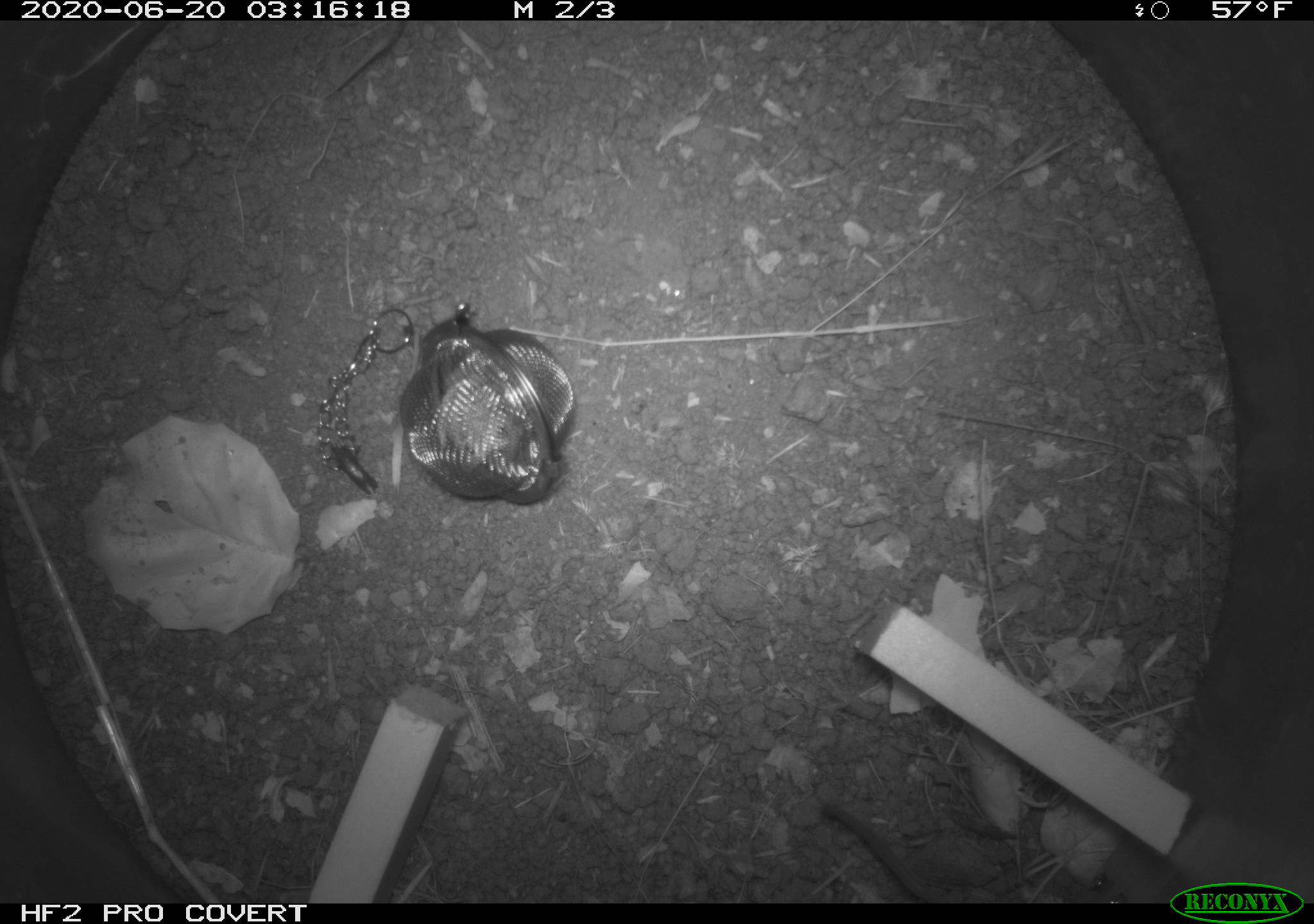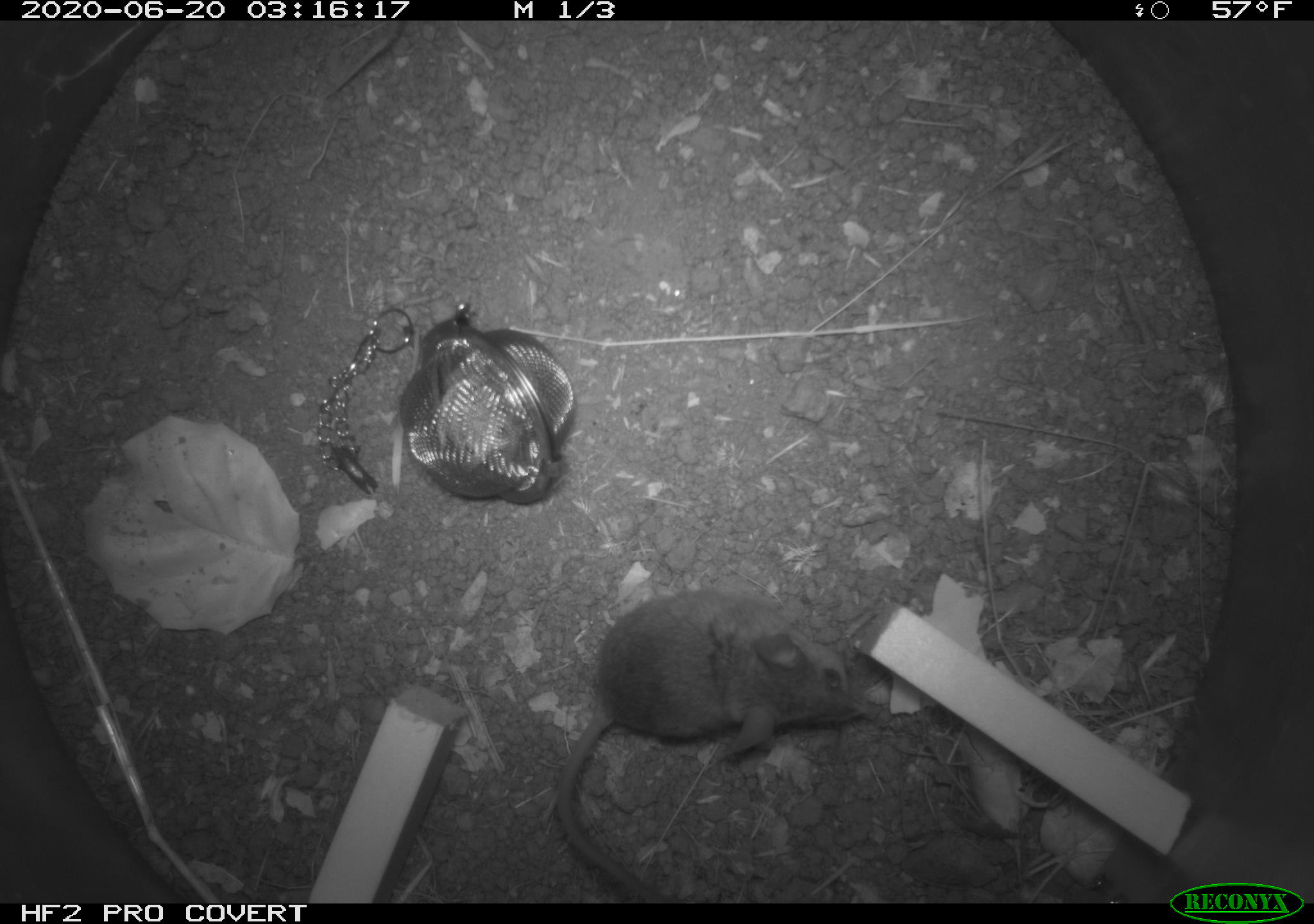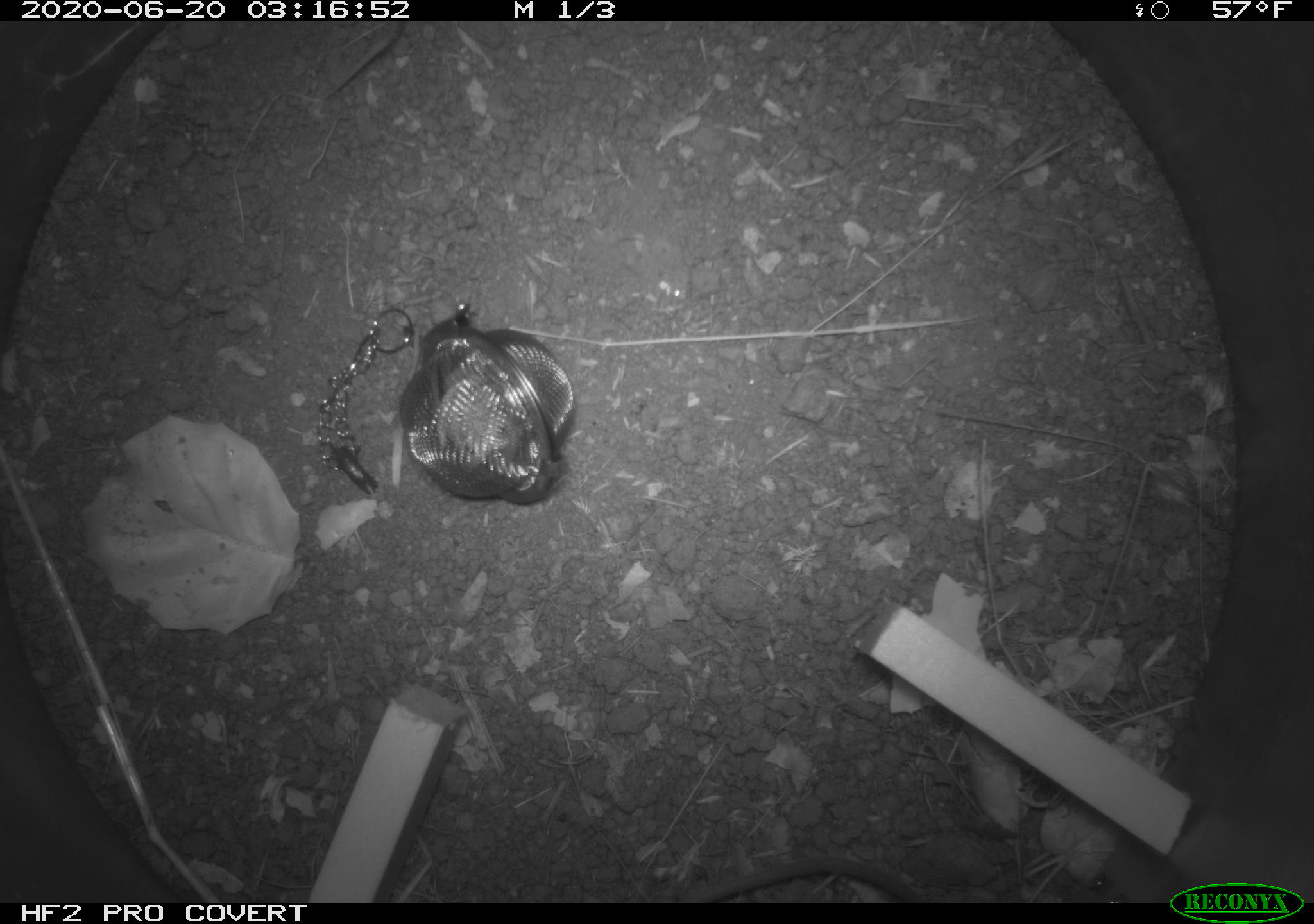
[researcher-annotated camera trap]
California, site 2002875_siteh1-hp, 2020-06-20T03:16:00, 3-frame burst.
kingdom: Animalia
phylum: Chordata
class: Mammalia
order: Rodentia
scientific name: Rodentia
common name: mouse species